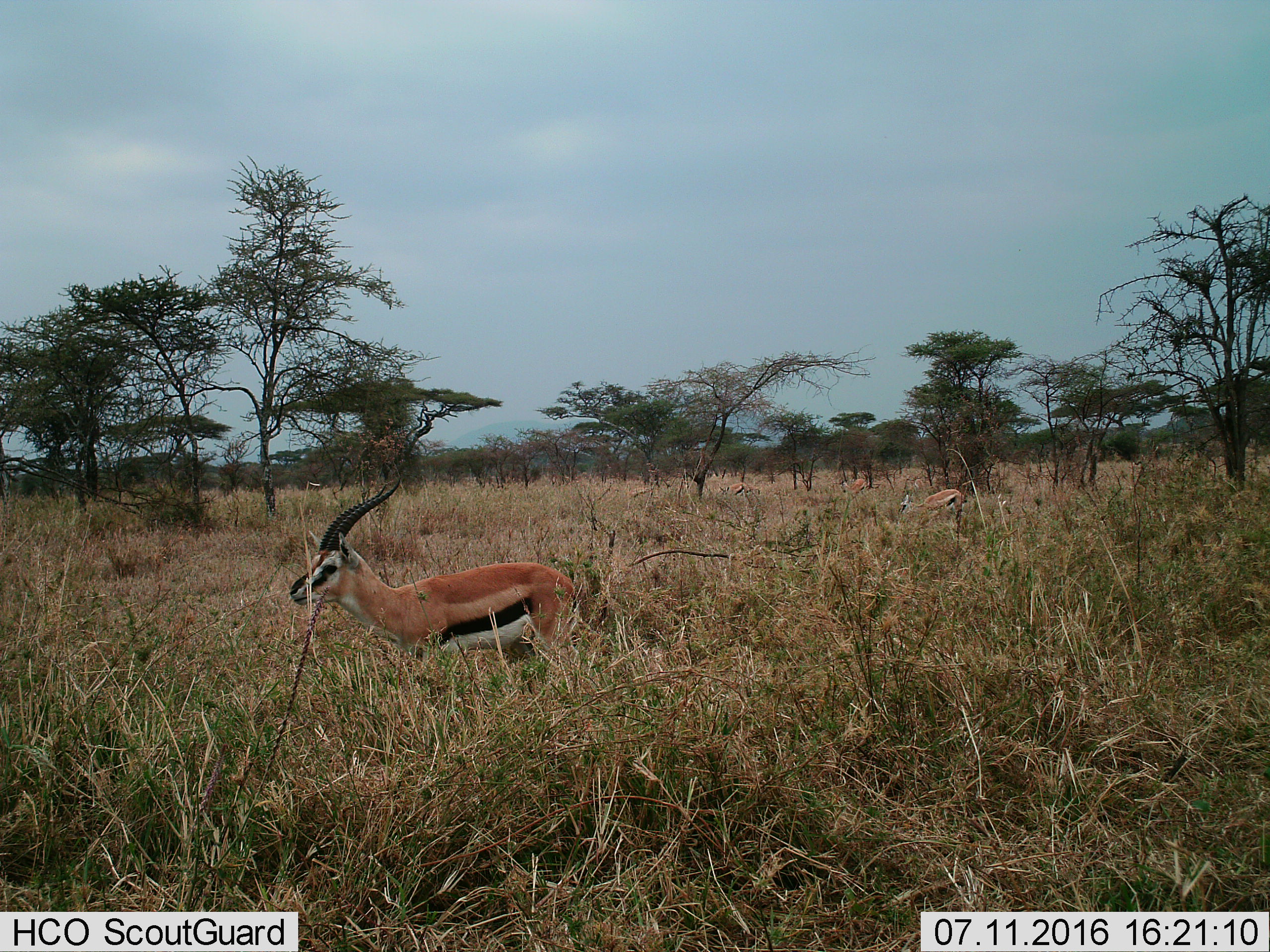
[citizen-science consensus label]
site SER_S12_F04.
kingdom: Animalia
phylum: Chordata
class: Mammalia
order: Artiodactyla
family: Bovidae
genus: Eudorcas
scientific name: Eudorcas thomsonii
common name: thomson's gazelle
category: gazellethomsons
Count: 4.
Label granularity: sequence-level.